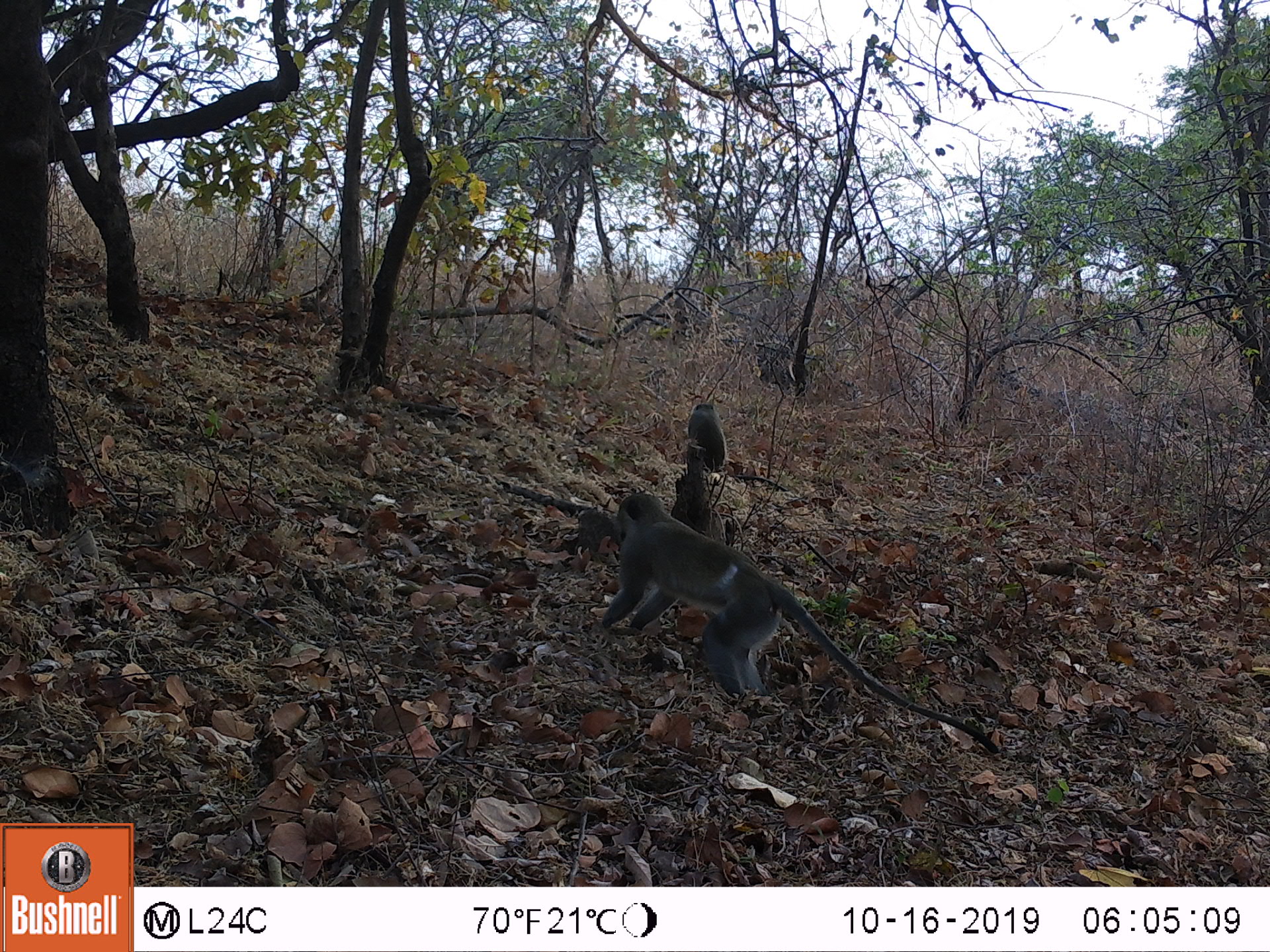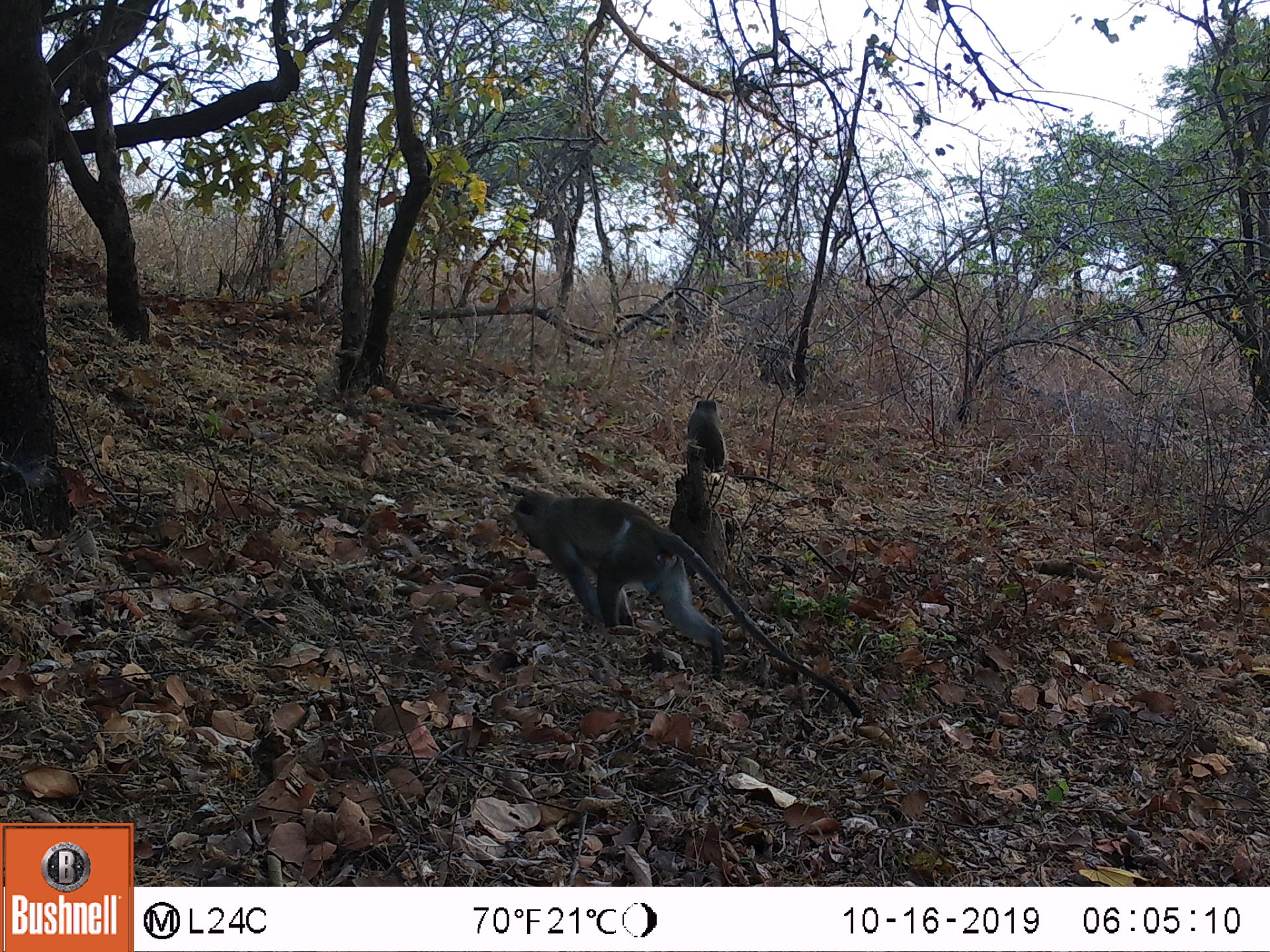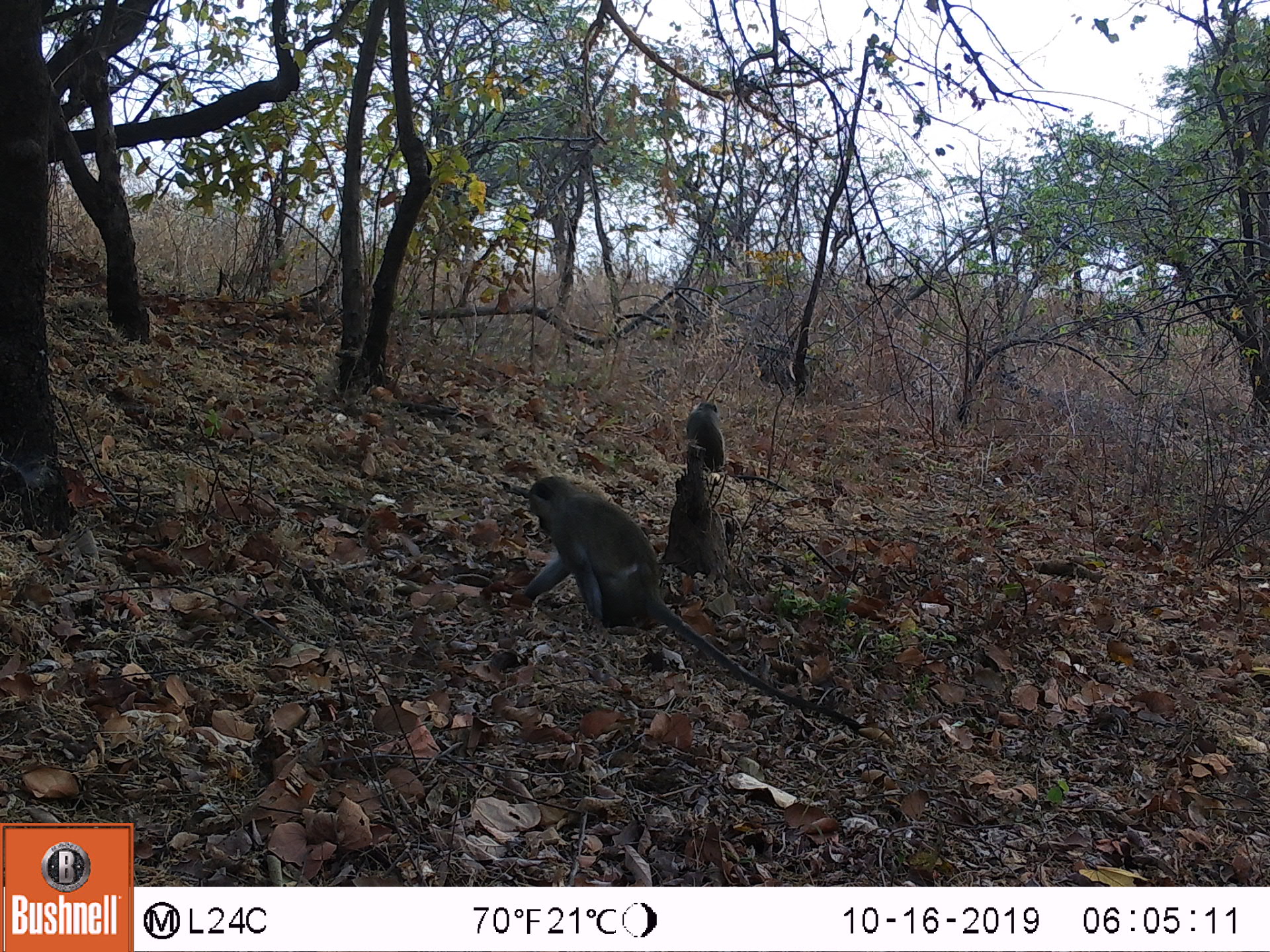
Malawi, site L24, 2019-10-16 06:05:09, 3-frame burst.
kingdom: Animalia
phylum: Chordata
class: Mammalia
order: Primates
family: Cercopithecidae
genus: Chlorocebus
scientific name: Chlorocebus pygerythrus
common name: vervet monkey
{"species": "vervet monkey (Chlorocebus pygerythrus)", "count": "2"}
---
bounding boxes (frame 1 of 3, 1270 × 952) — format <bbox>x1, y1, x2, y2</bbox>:
vervet monkey: <bbox>604, 500, 905, 705</bbox>; <bbox>683, 387, 740, 463</bbox>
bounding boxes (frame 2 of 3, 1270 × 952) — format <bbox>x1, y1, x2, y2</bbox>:
vervet monkey: <bbox>502, 486, 845, 710</bbox>; <bbox>666, 375, 727, 490</bbox>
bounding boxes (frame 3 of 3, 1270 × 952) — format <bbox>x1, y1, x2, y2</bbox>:
vervet monkey: <bbox>521, 470, 831, 717</bbox>; <bbox>676, 384, 750, 493</bbox>